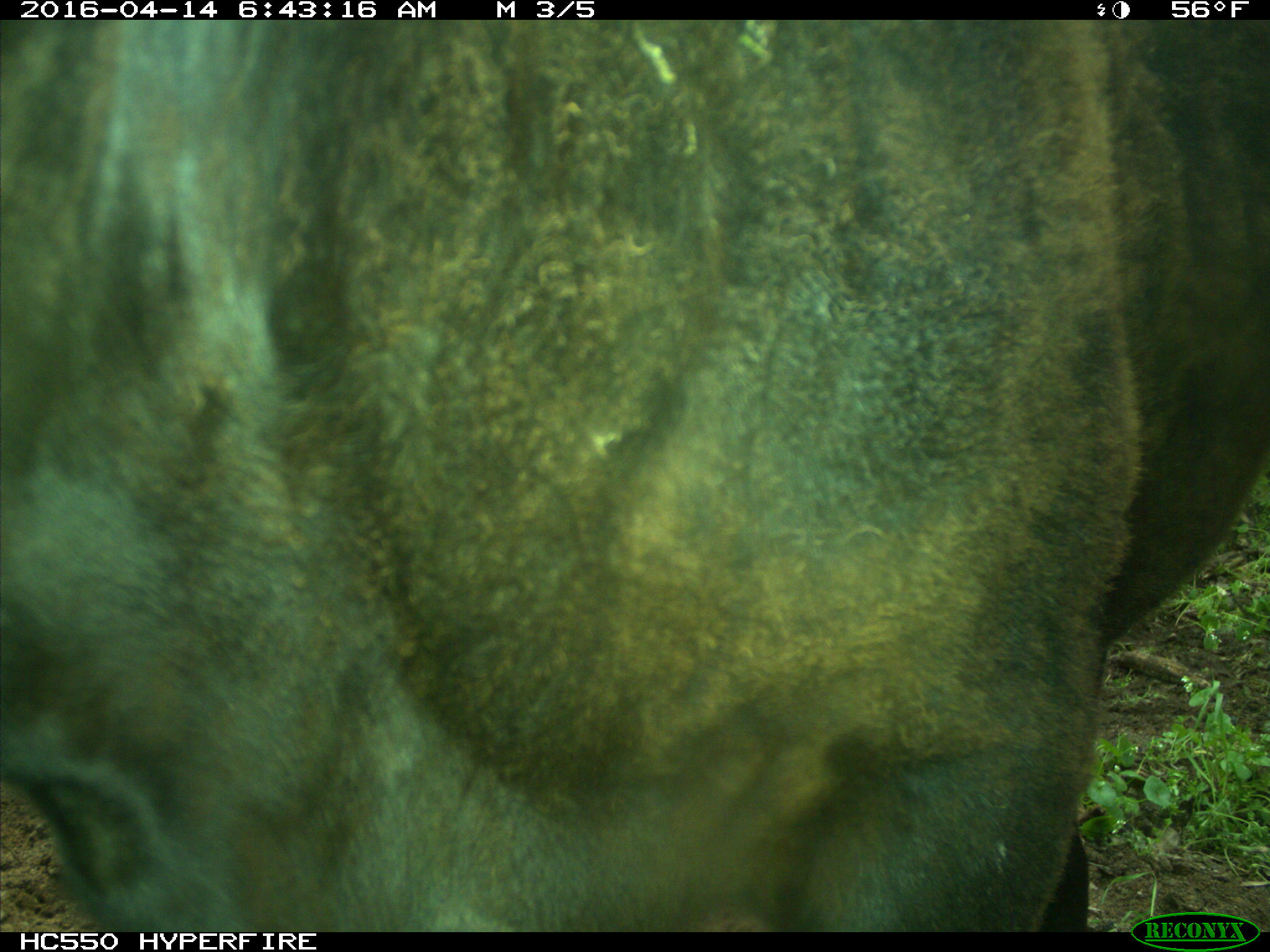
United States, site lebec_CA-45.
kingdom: Animalia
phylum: Chordata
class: Mammalia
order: Artiodactyla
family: Bovidae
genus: Bos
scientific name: Bos taurus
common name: domestic cow